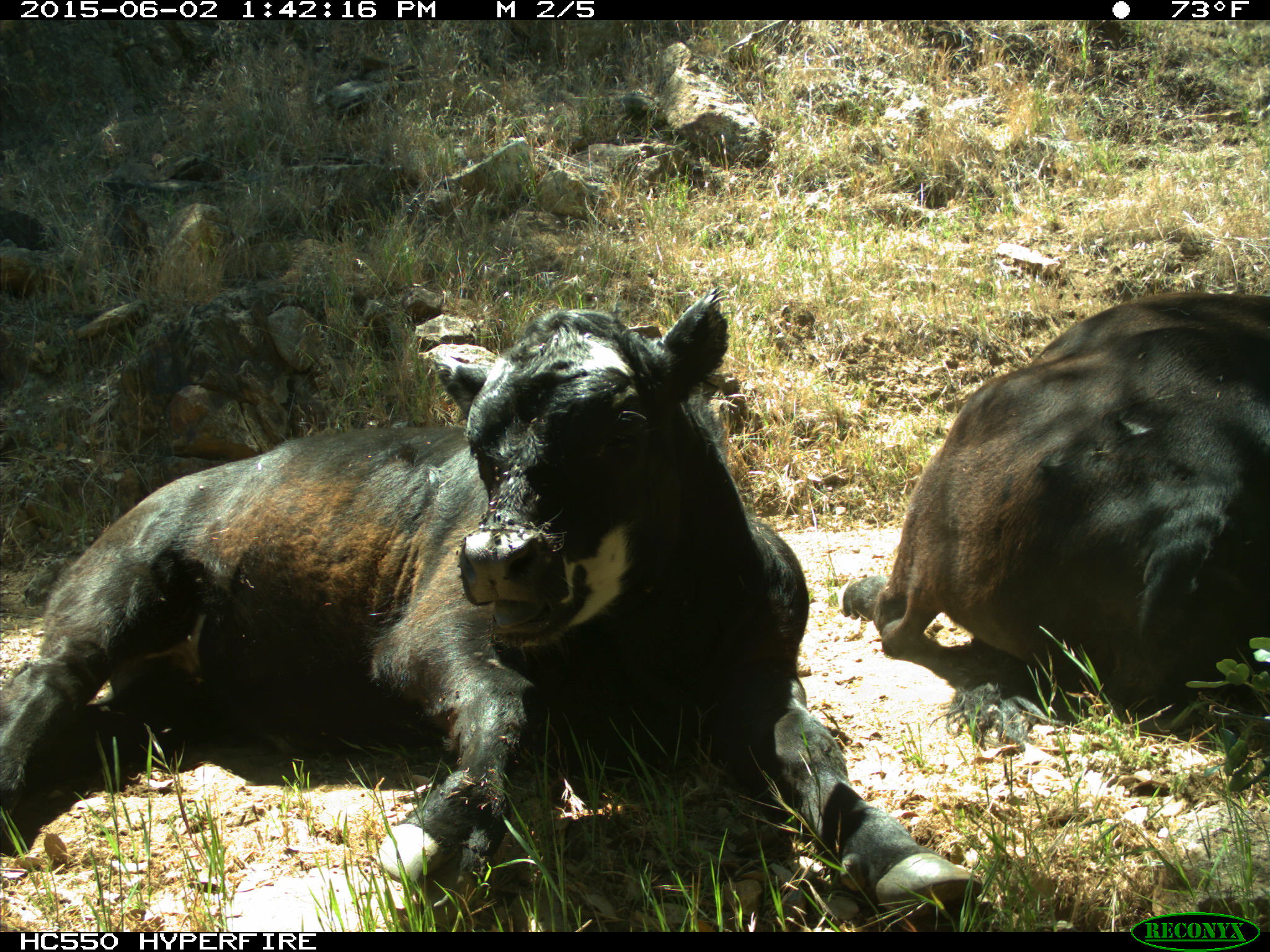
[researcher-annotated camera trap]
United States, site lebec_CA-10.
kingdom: Animalia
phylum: Chordata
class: Mammalia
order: Artiodactyla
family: Bovidae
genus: Bos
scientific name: Bos taurus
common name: domestic cow